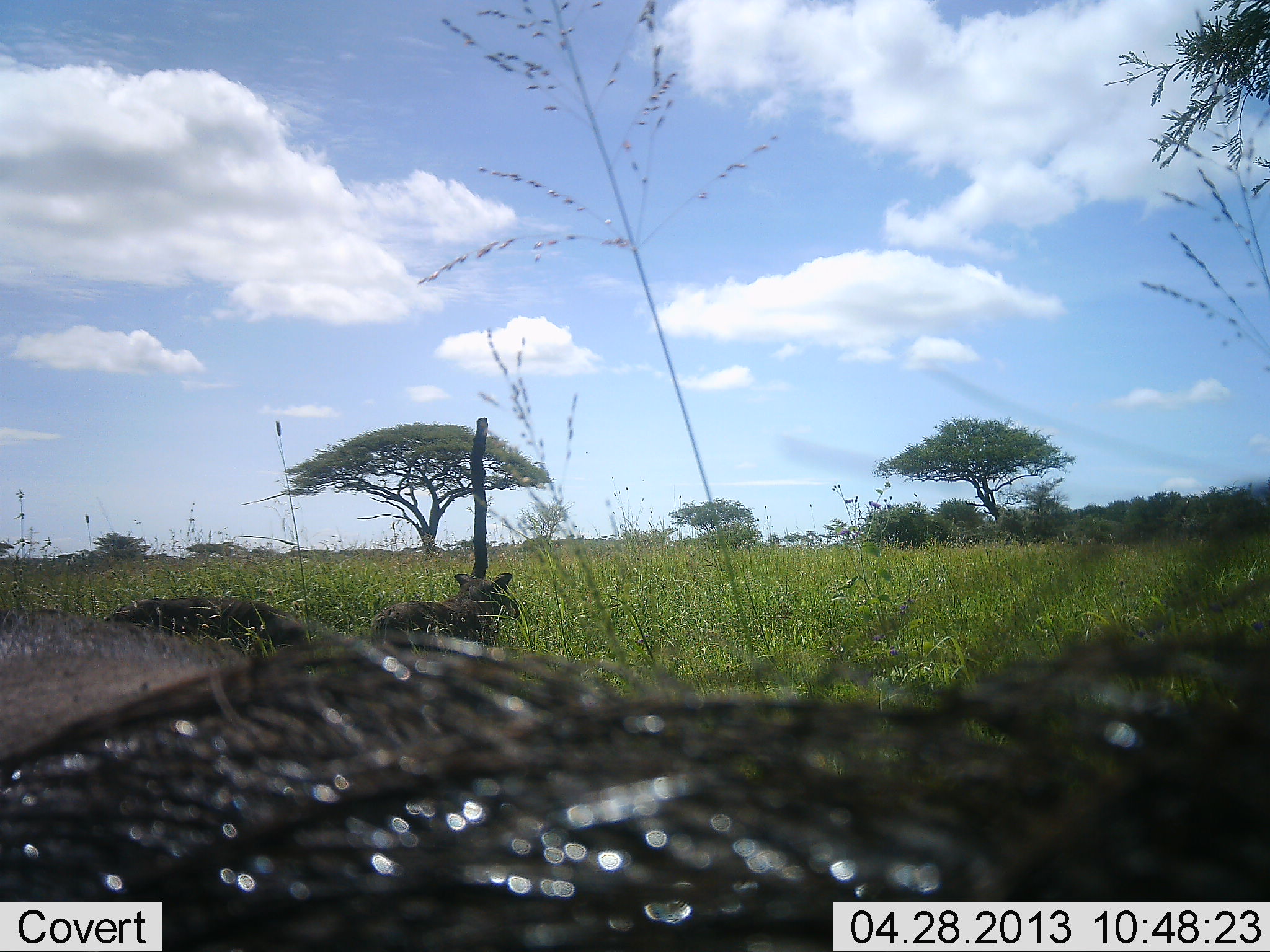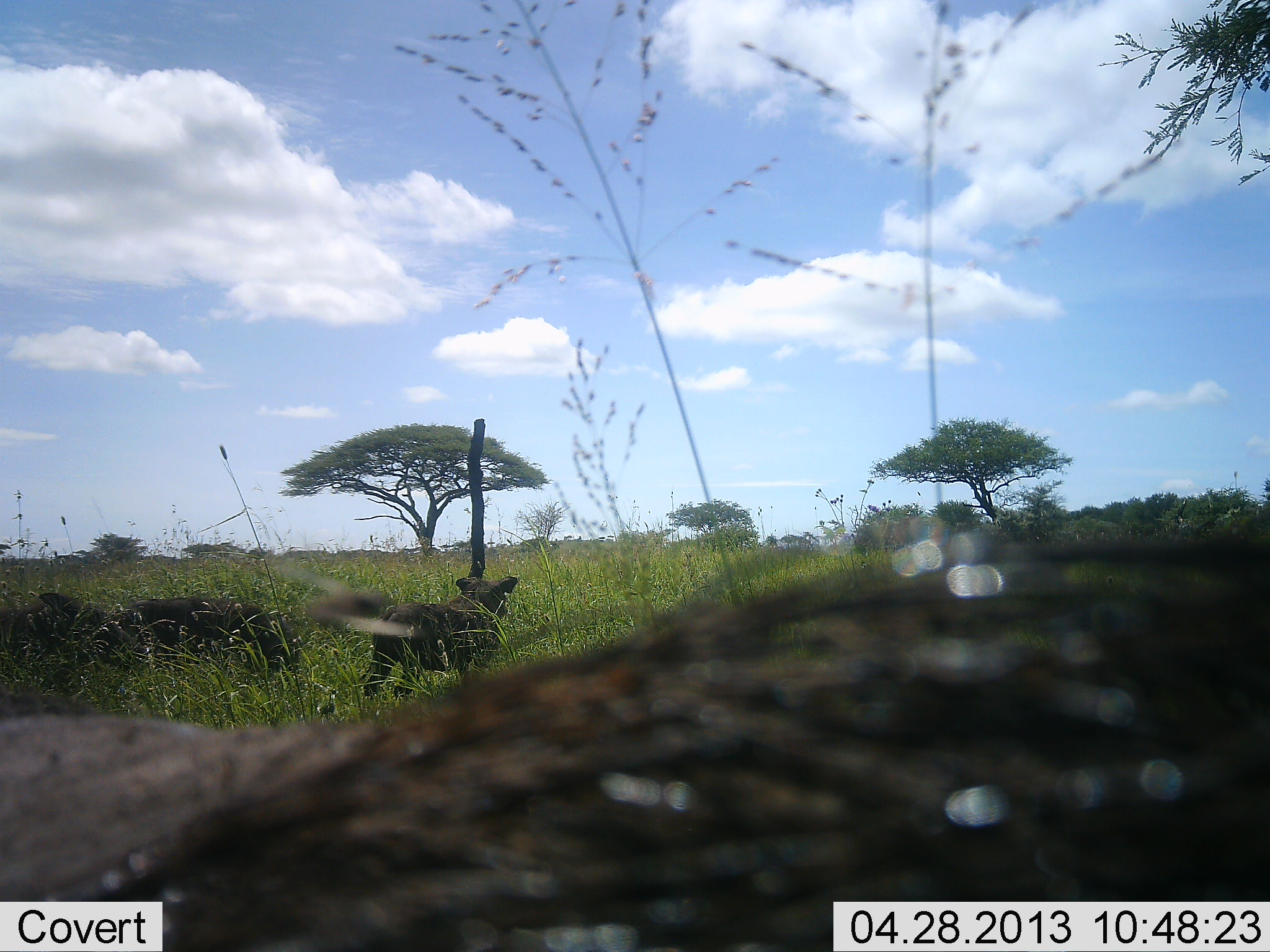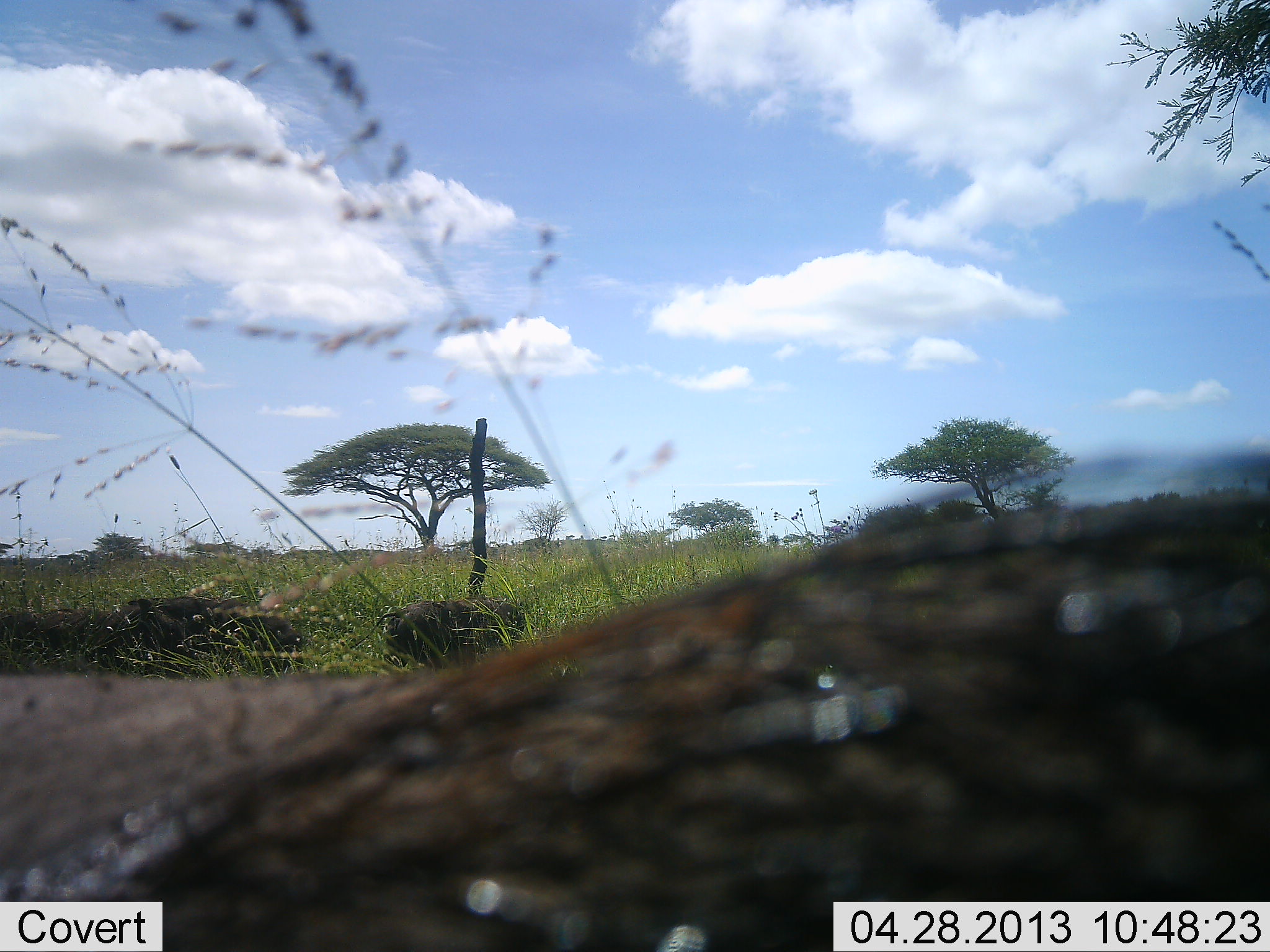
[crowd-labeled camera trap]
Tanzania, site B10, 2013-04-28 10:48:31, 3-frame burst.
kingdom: Animalia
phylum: Chordata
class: Mammalia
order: Artiodactyla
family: Suidae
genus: Phacochoerus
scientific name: Phacochoerus africanus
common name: warthog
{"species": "warthog (Phacochoerus africanus)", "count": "4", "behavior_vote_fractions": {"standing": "85%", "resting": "8%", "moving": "46%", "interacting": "0%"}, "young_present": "15%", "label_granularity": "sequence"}